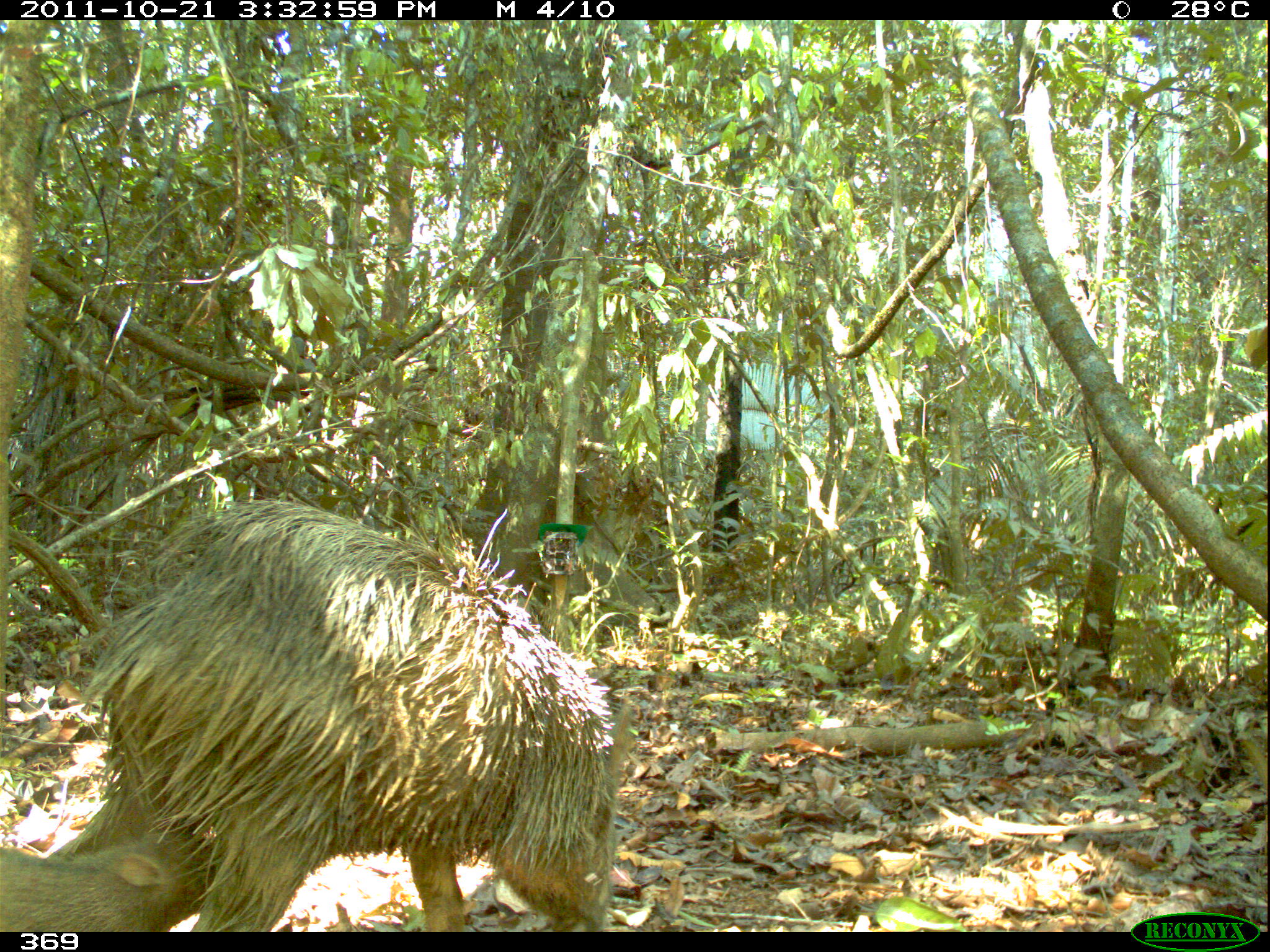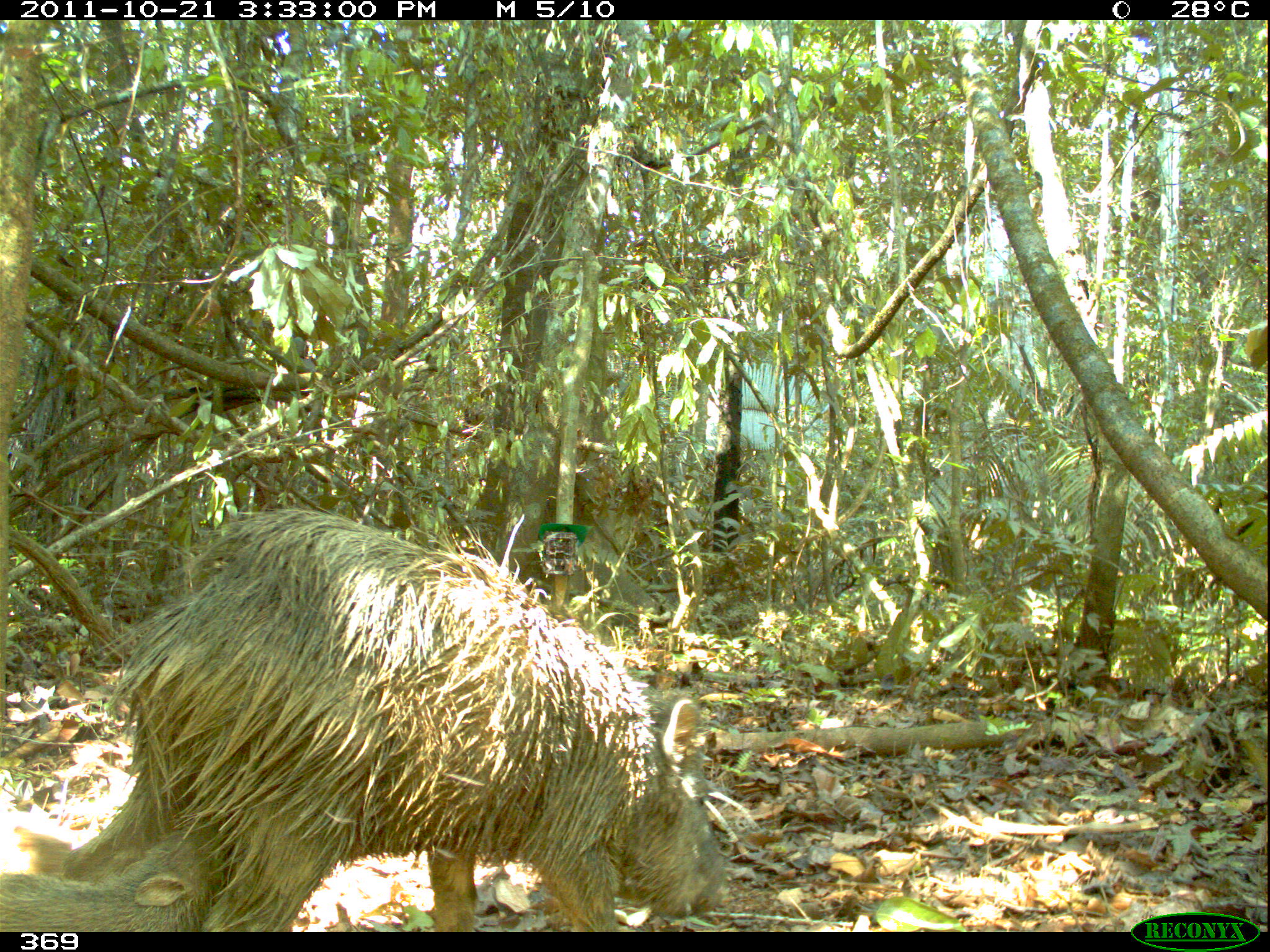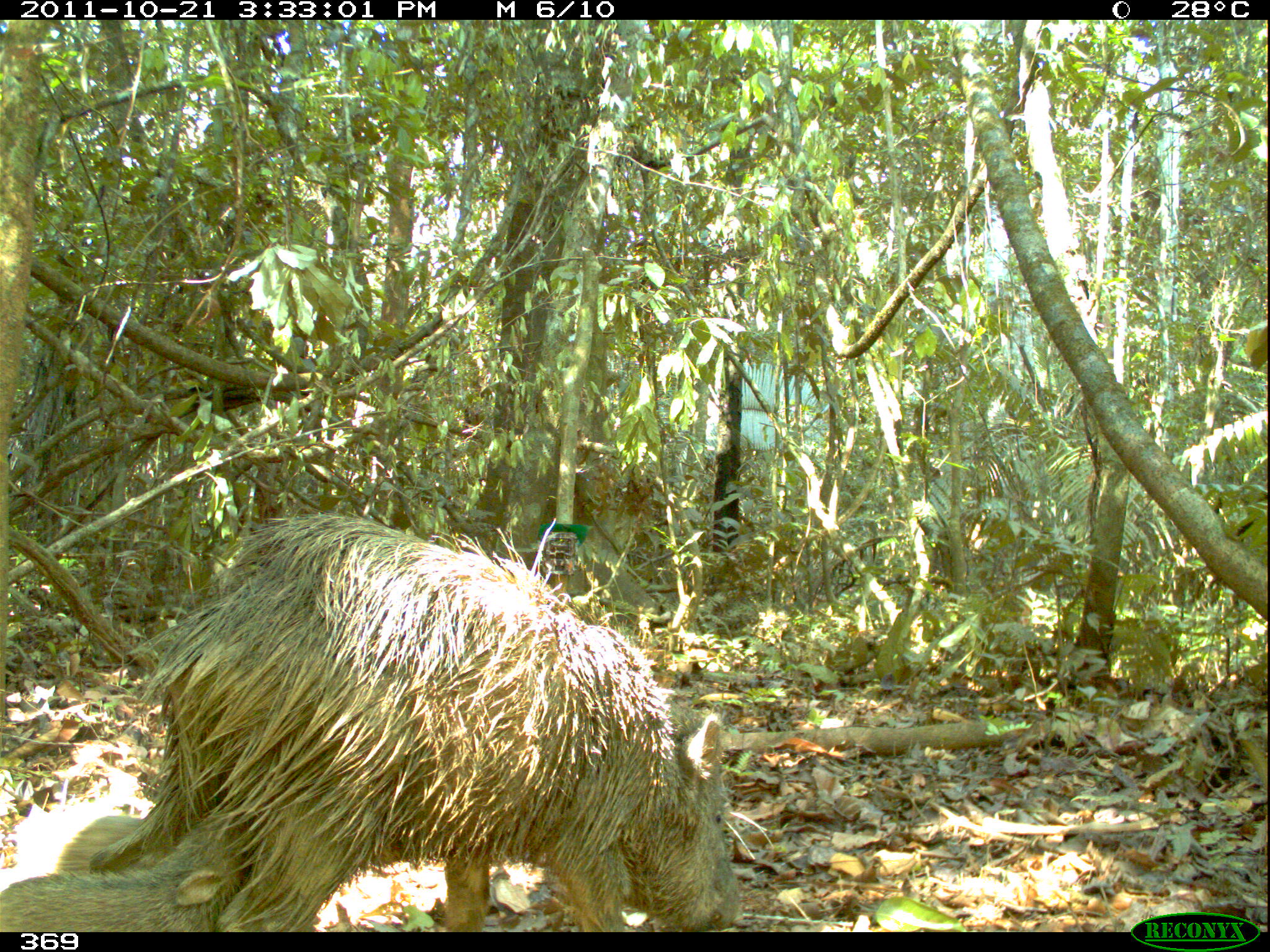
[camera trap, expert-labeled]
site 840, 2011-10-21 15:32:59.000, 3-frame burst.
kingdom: Animalia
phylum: Chordata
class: Mammalia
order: Artiodactyla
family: Tayassuidae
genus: Pecari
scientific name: Pecari tajacu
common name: collared peccary